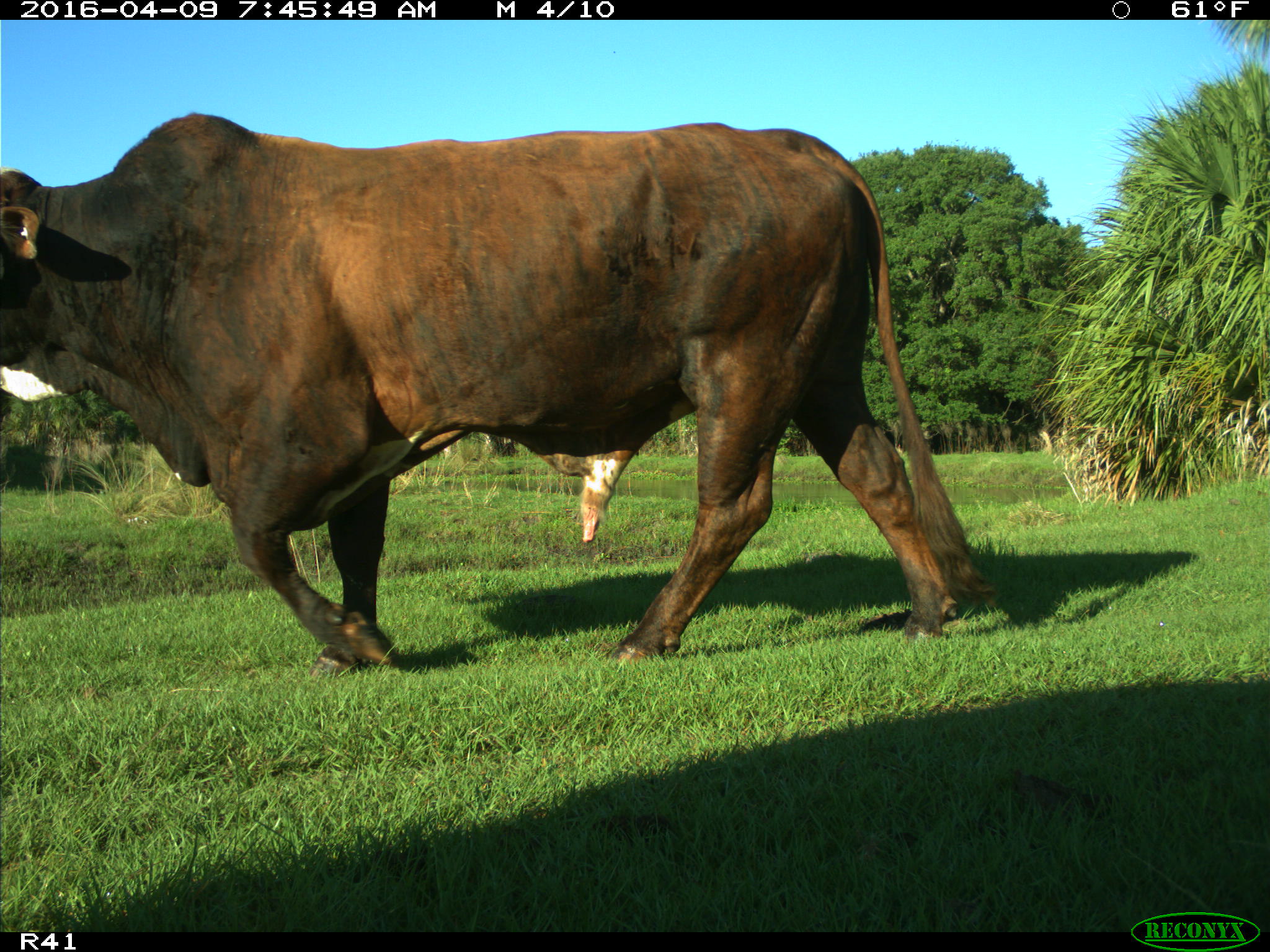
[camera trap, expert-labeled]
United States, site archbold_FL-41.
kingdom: Animalia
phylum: Chordata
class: Mammalia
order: Artiodactyla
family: Bovidae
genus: Bos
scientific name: Bos taurus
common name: domestic cow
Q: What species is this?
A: Bos taurus (domestic cow).